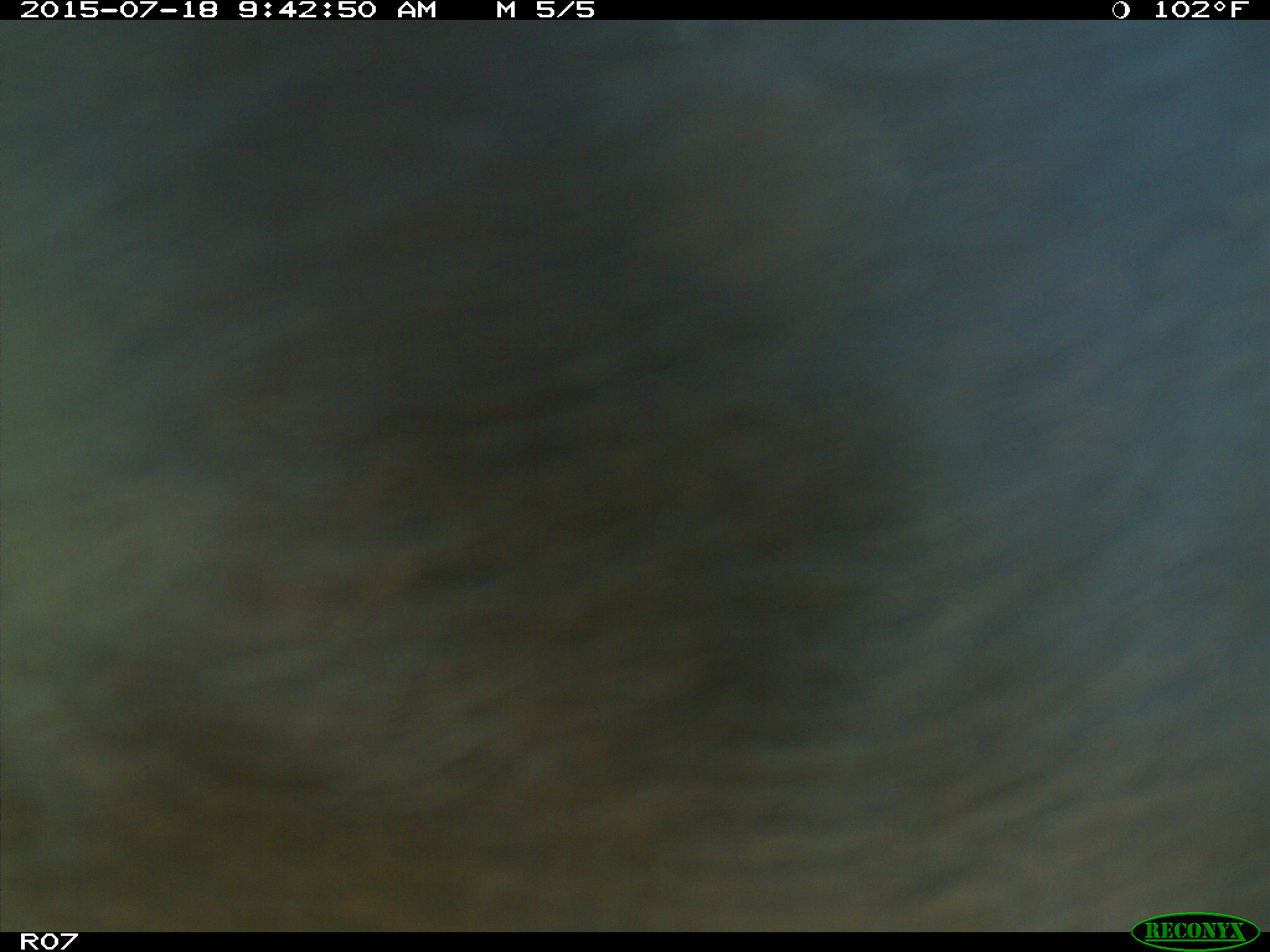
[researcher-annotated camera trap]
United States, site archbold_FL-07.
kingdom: Animalia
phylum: Chordata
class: Mammalia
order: Artiodactyla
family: Bovidae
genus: Bos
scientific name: Bos taurus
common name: domestic cow